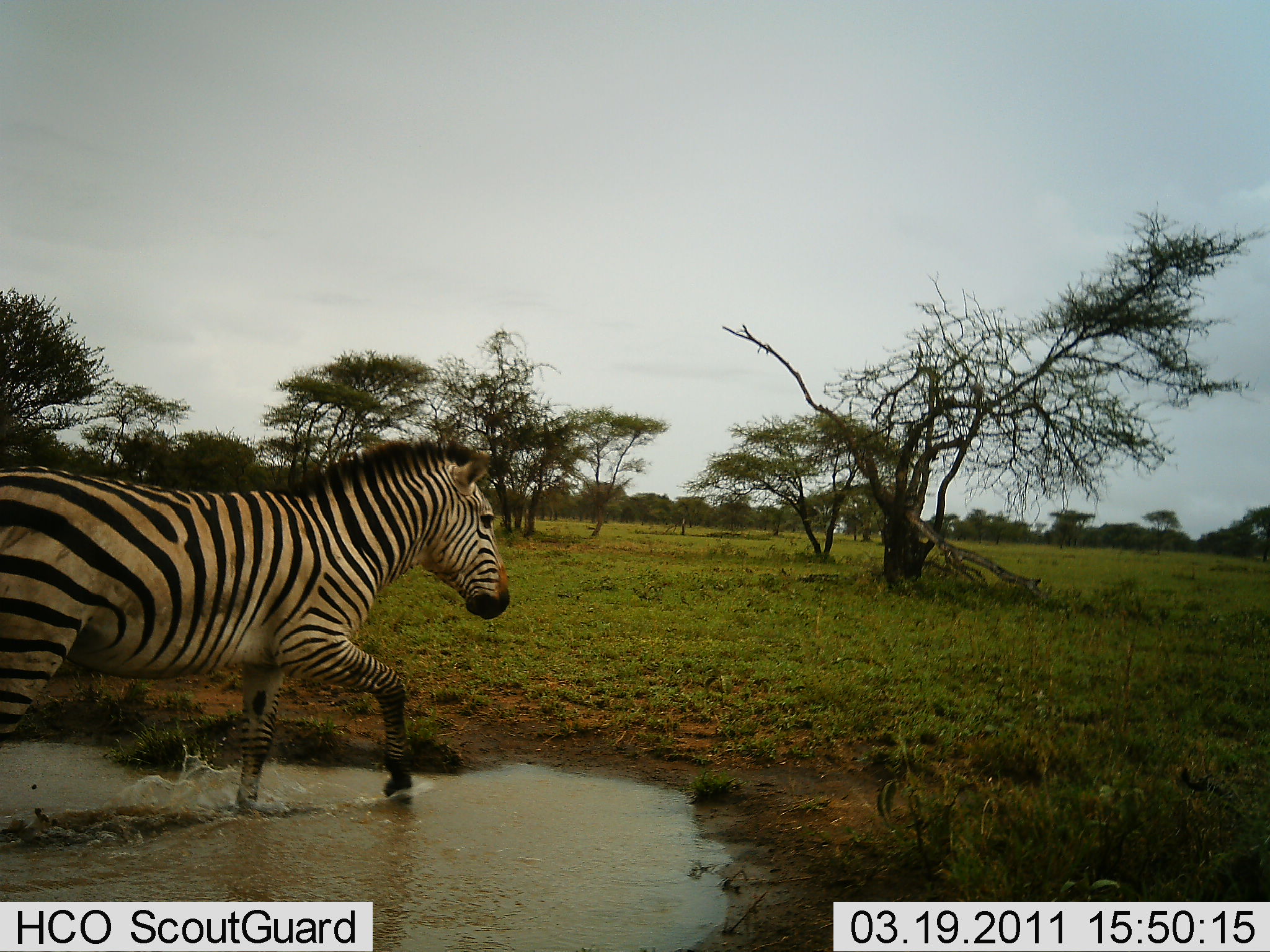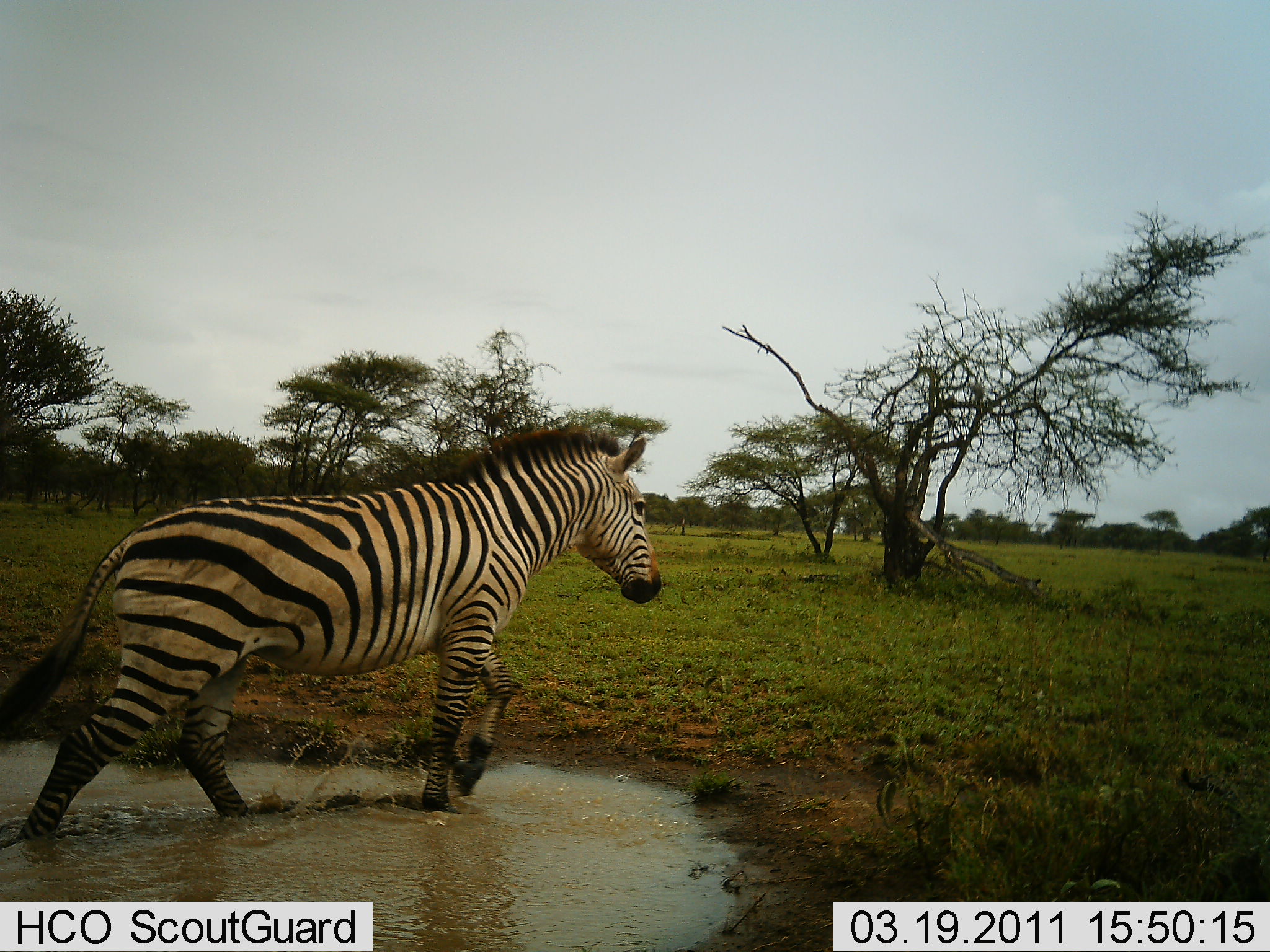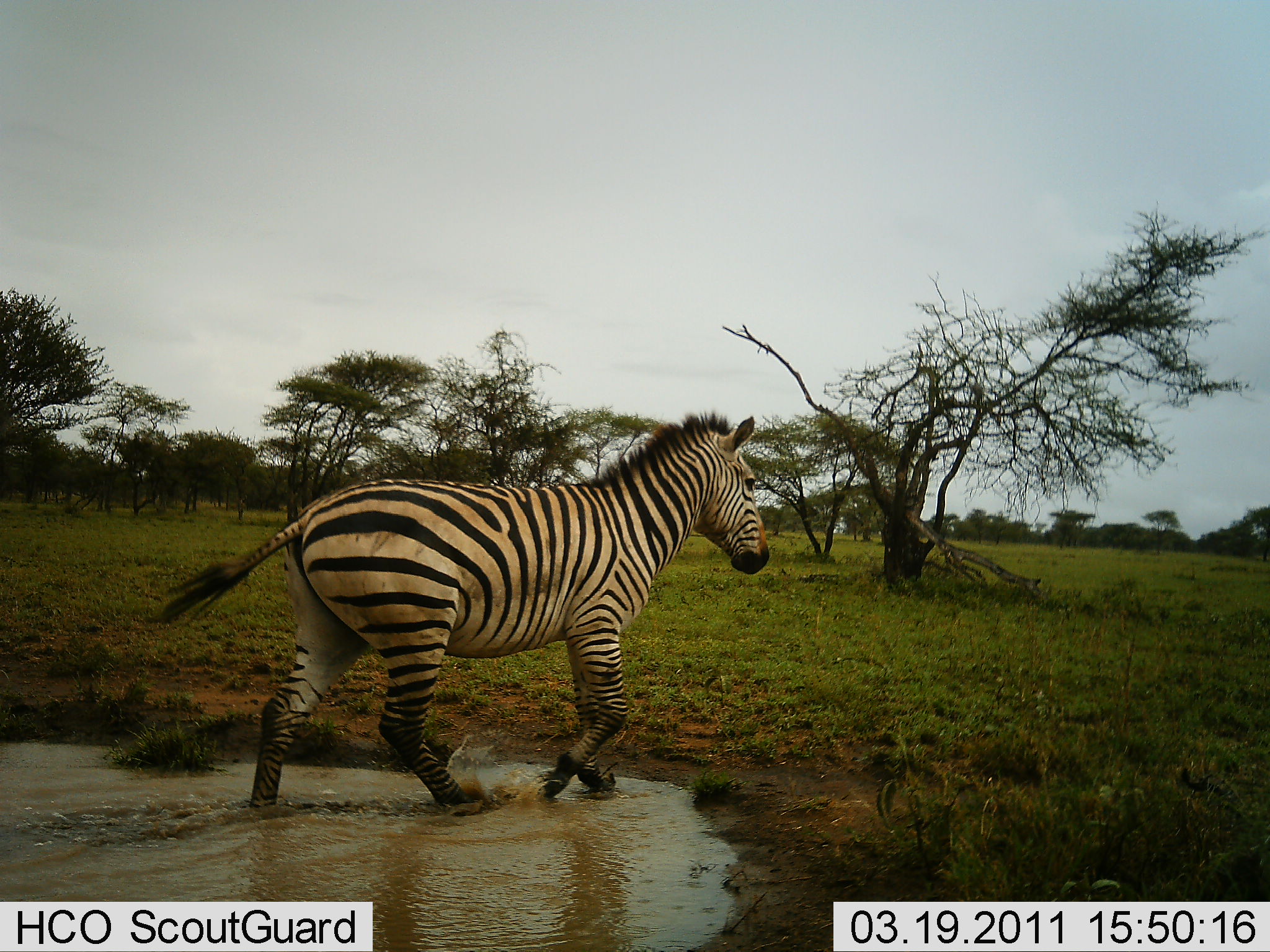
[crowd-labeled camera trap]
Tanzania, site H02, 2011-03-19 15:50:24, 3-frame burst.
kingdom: Animalia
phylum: Chordata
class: Mammalia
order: Perissodactyla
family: Equidae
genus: Equus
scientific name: Equus quagga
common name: plains zebra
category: zebra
Zebra (plains zebra) (Equus quagga), count 1. Behavior (volunteer vote fractions): standing 0%, resting 0%, moving 100%, interacting 0%. Young present (vote fraction): 0%. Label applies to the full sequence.